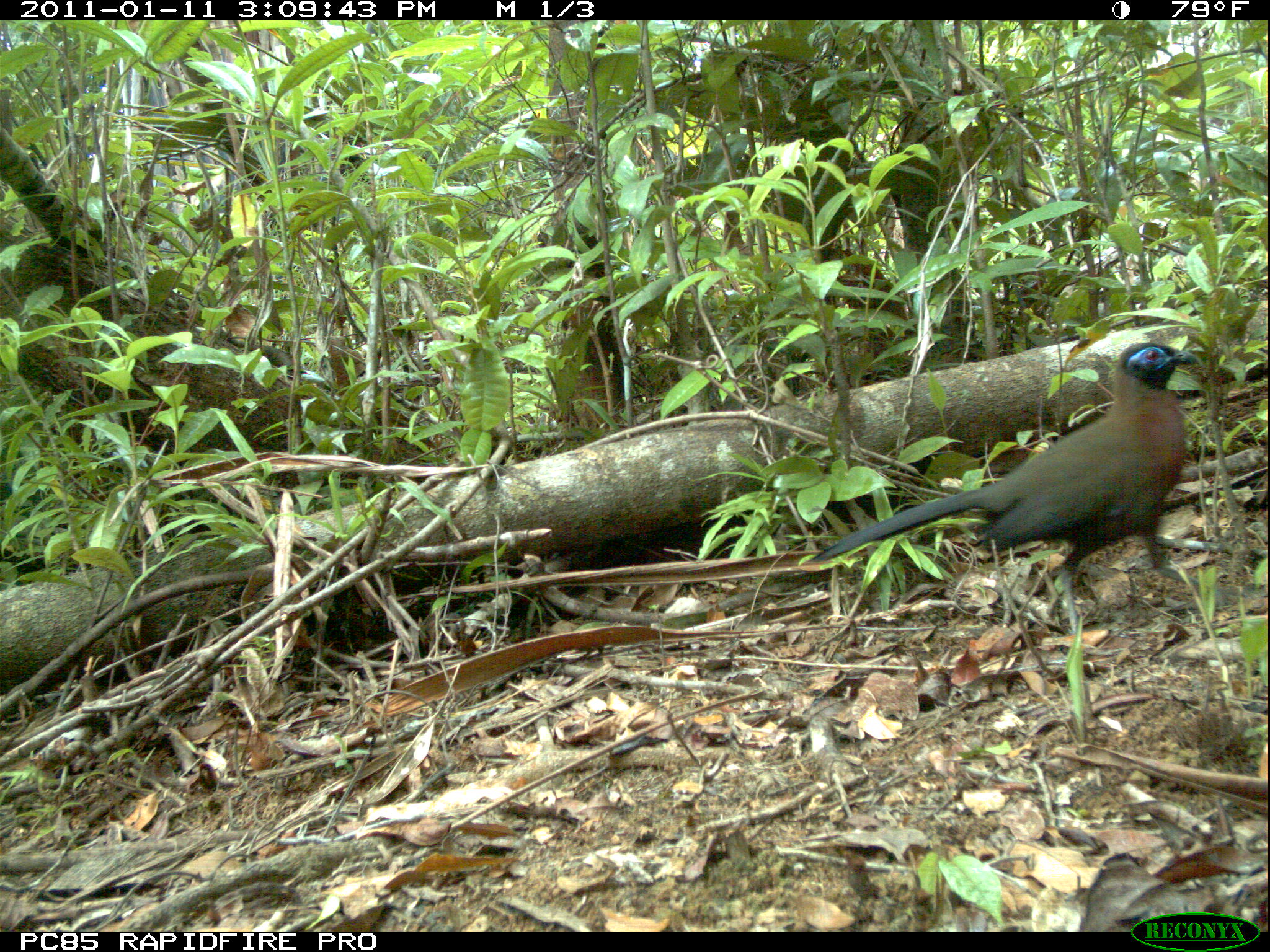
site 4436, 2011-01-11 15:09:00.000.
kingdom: Animalia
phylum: Chordata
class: Aves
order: Cuculiformes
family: Cuculidae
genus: Coua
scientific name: Coua serriana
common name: red-breasted coua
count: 1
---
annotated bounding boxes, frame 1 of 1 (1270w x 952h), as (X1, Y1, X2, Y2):
coua serriana: (807, 340, 1230, 657)